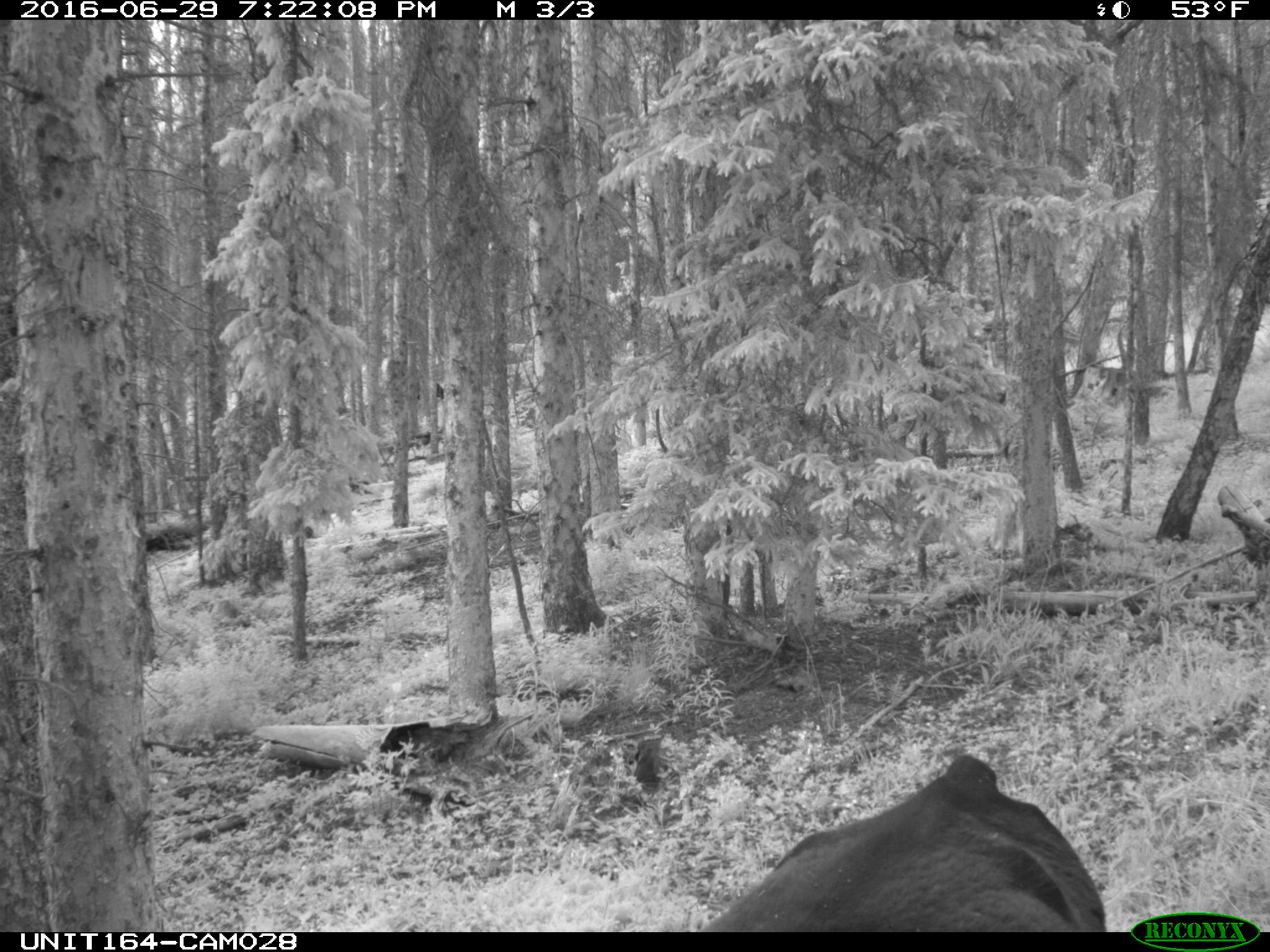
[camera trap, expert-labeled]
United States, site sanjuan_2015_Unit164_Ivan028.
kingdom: Animalia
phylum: Chordata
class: Mammalia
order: Artiodactyla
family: Bovidae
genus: Bos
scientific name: Bos taurus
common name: domestic cow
Bos taurus (domestic cow).